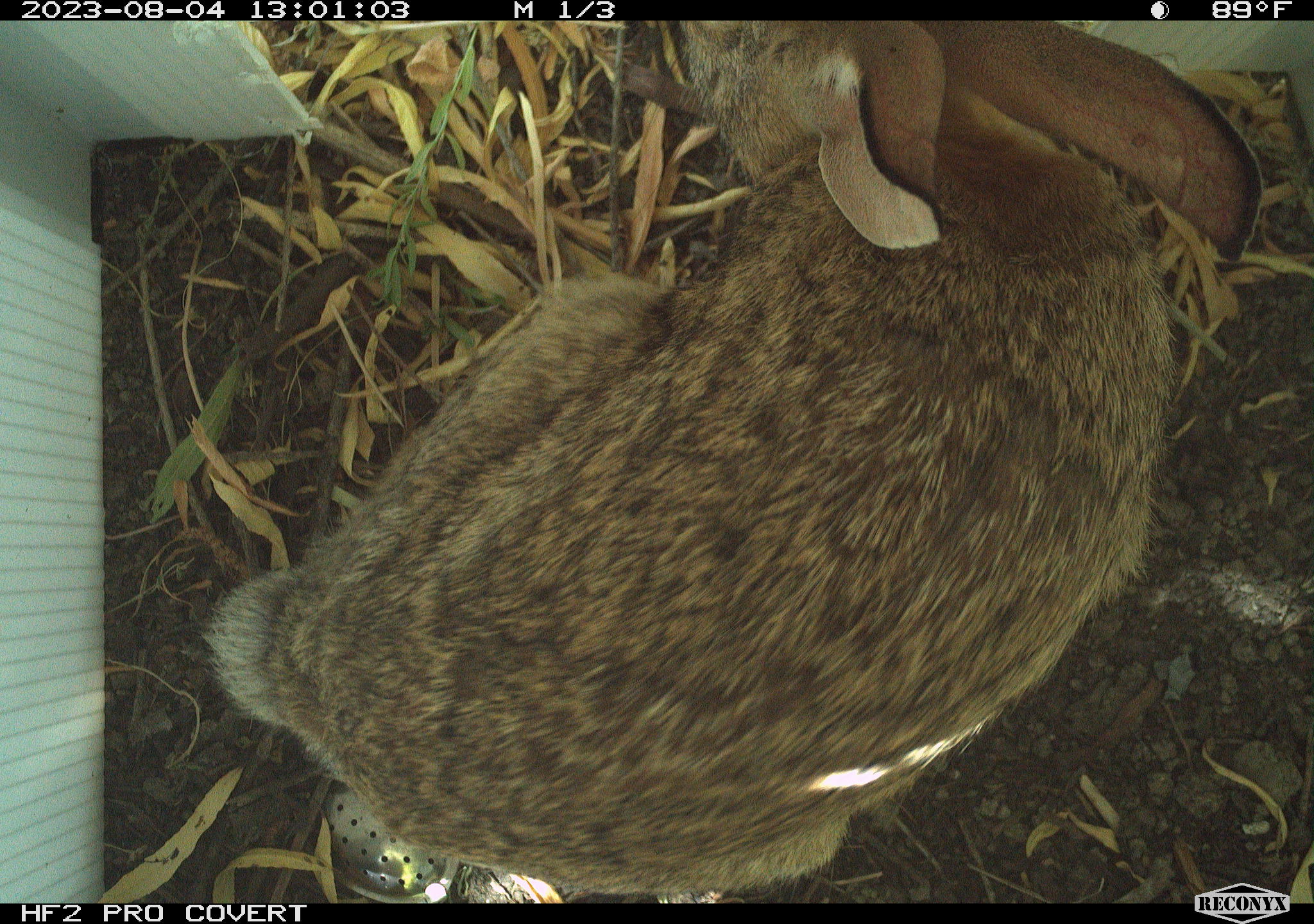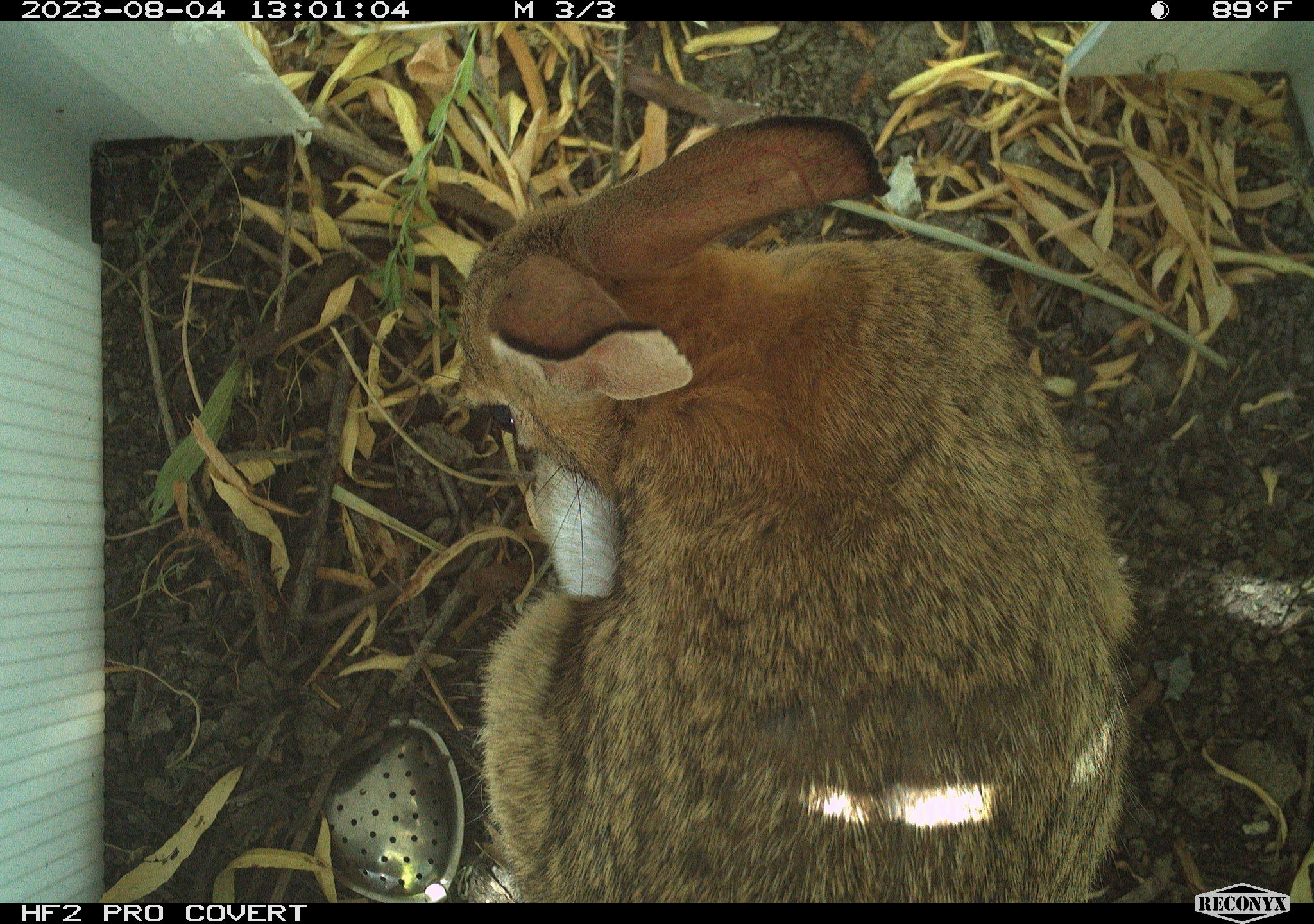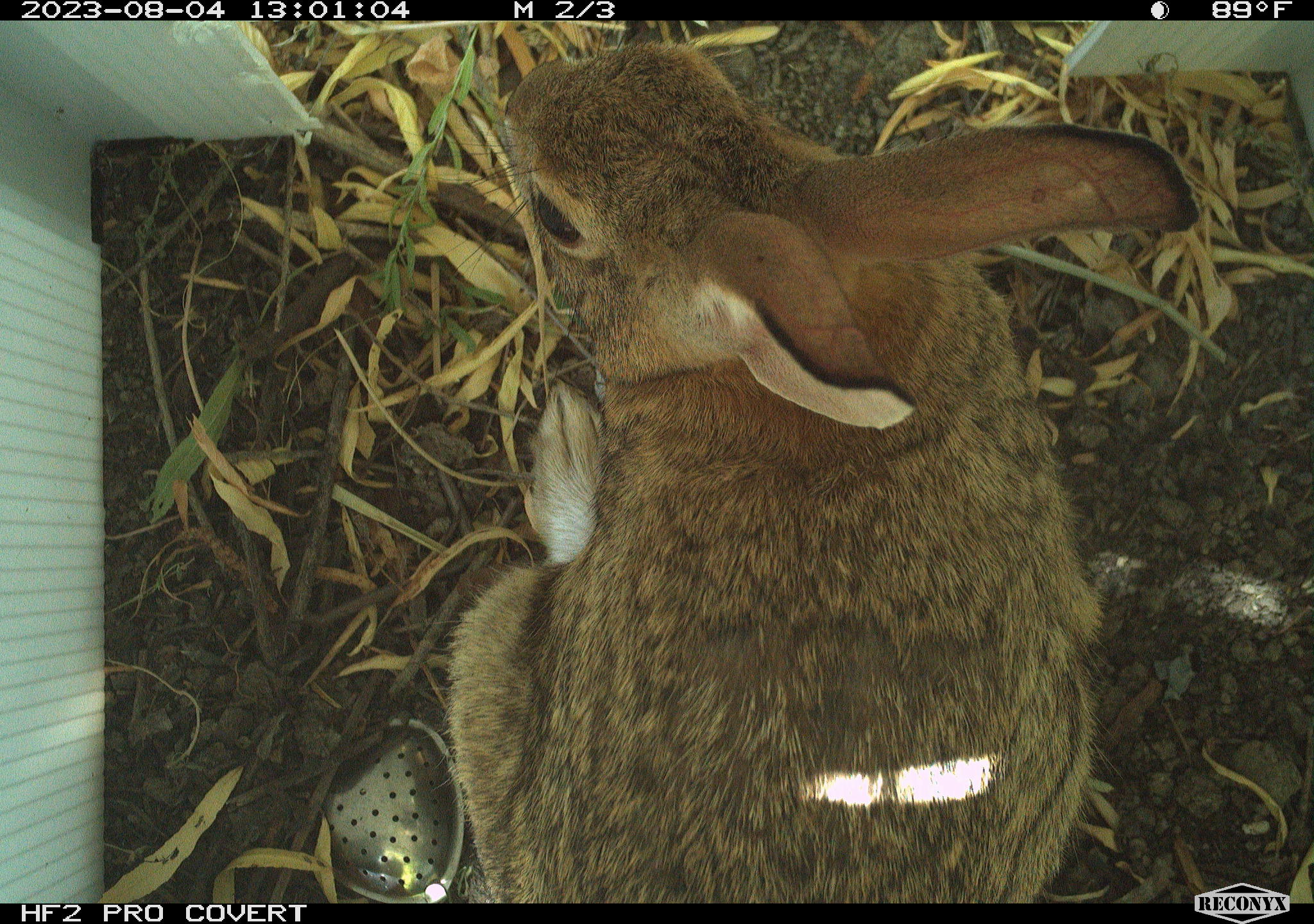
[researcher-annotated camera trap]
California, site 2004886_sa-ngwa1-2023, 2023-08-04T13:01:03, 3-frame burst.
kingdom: Animalia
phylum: Chordata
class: Mammalia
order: Lagomorpha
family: Leporidae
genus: Sylvilagus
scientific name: Sylvilagus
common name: cottontail rabbits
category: sylvilagus species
Sylvilagus species (cottontail rabbits) (Sylvilagus).